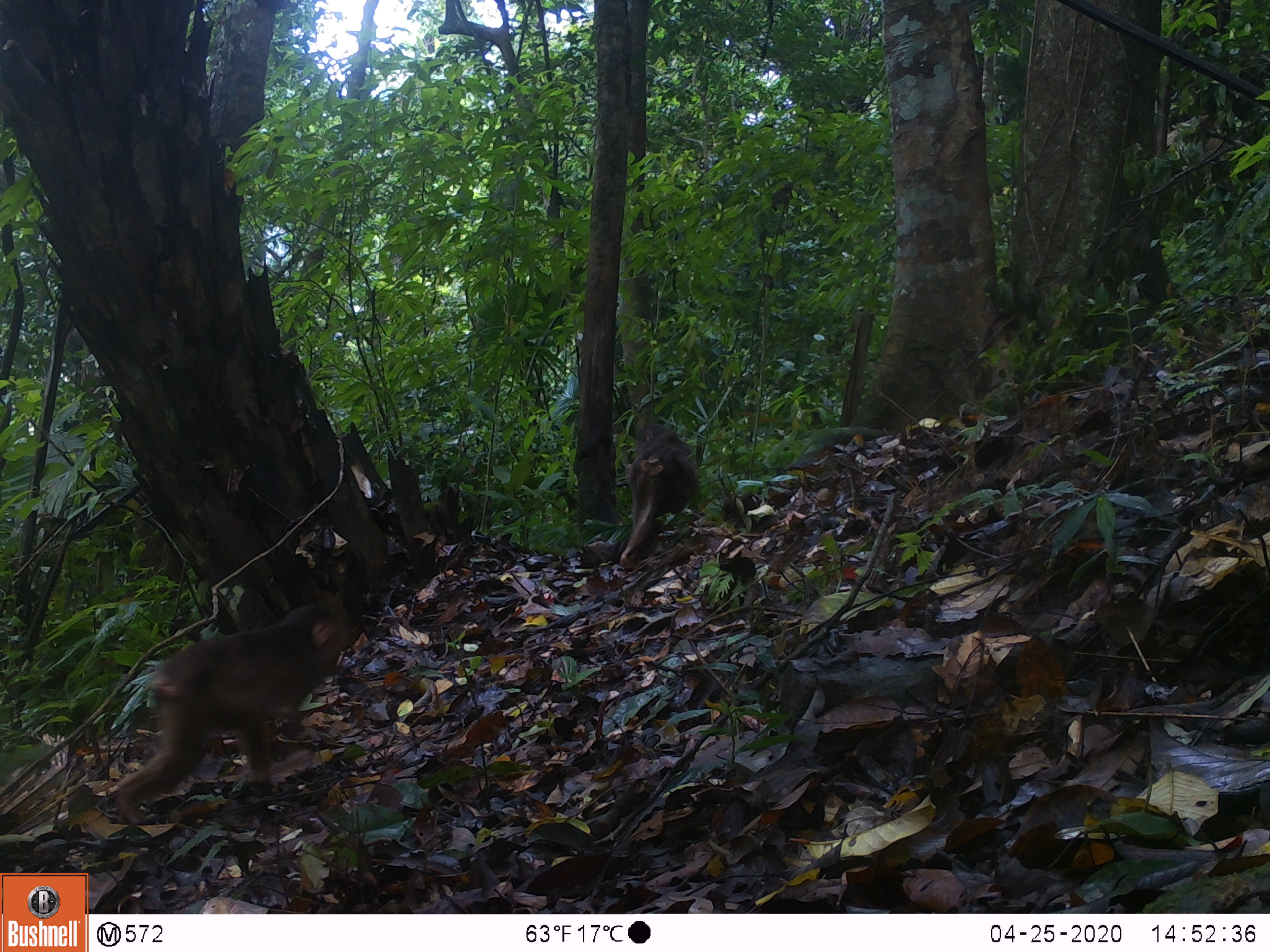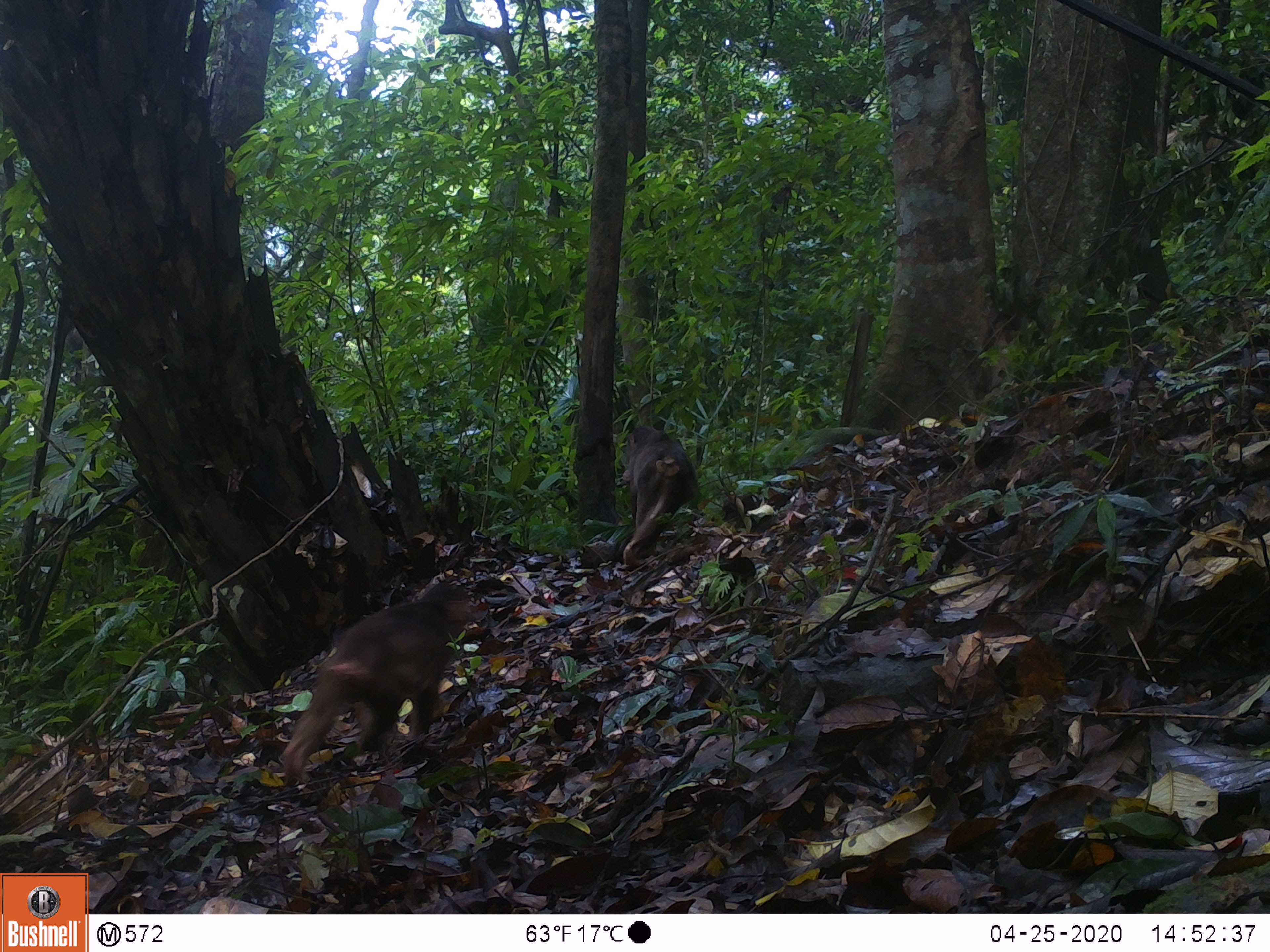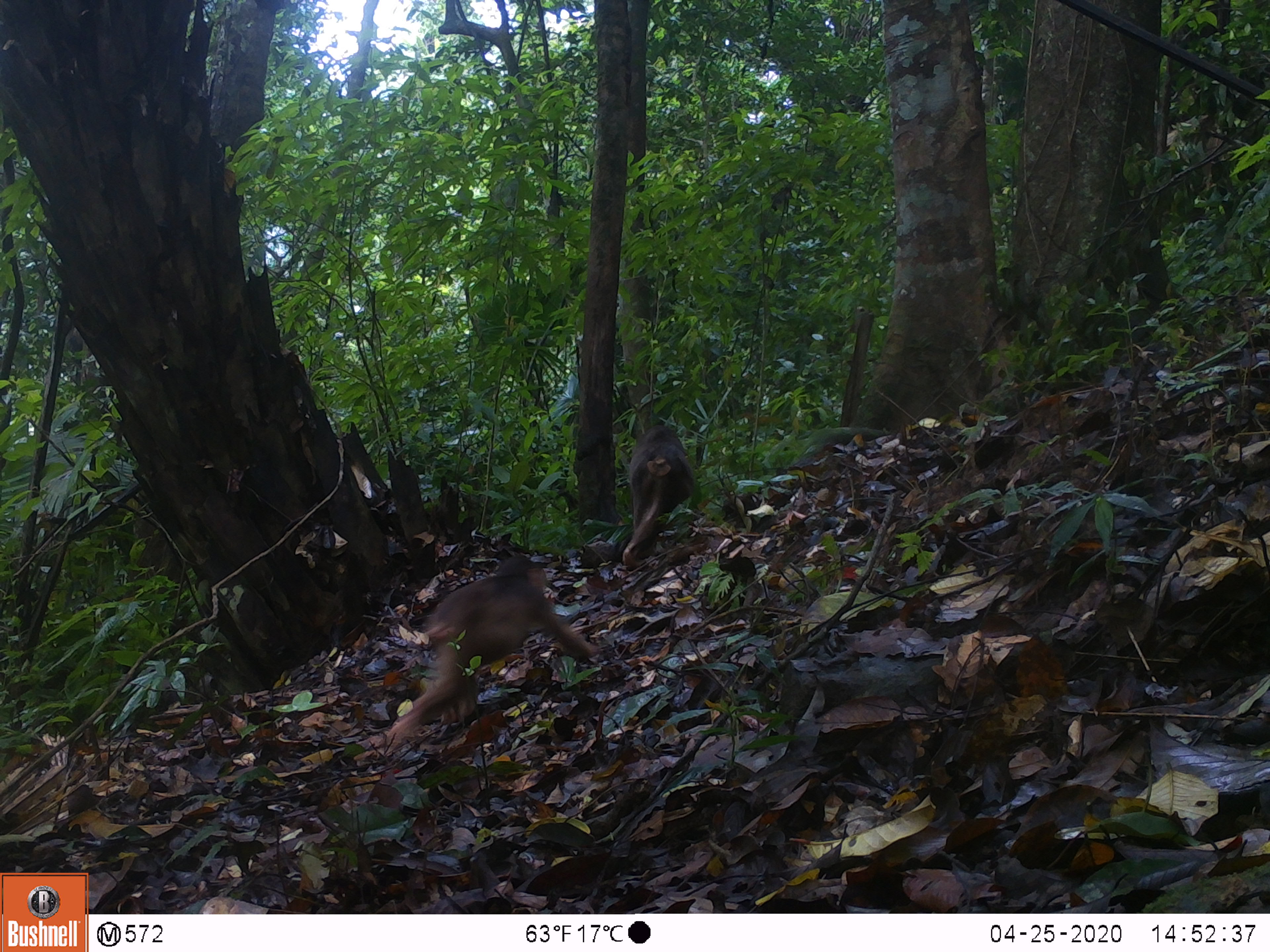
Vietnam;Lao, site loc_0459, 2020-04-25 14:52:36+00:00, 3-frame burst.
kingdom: Animalia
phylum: Chordata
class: Mammalia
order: Primates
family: Cercopithecidae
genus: Macaca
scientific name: Macaca arctoides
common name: stump-tailed macaque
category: stump tailed macaque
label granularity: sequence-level